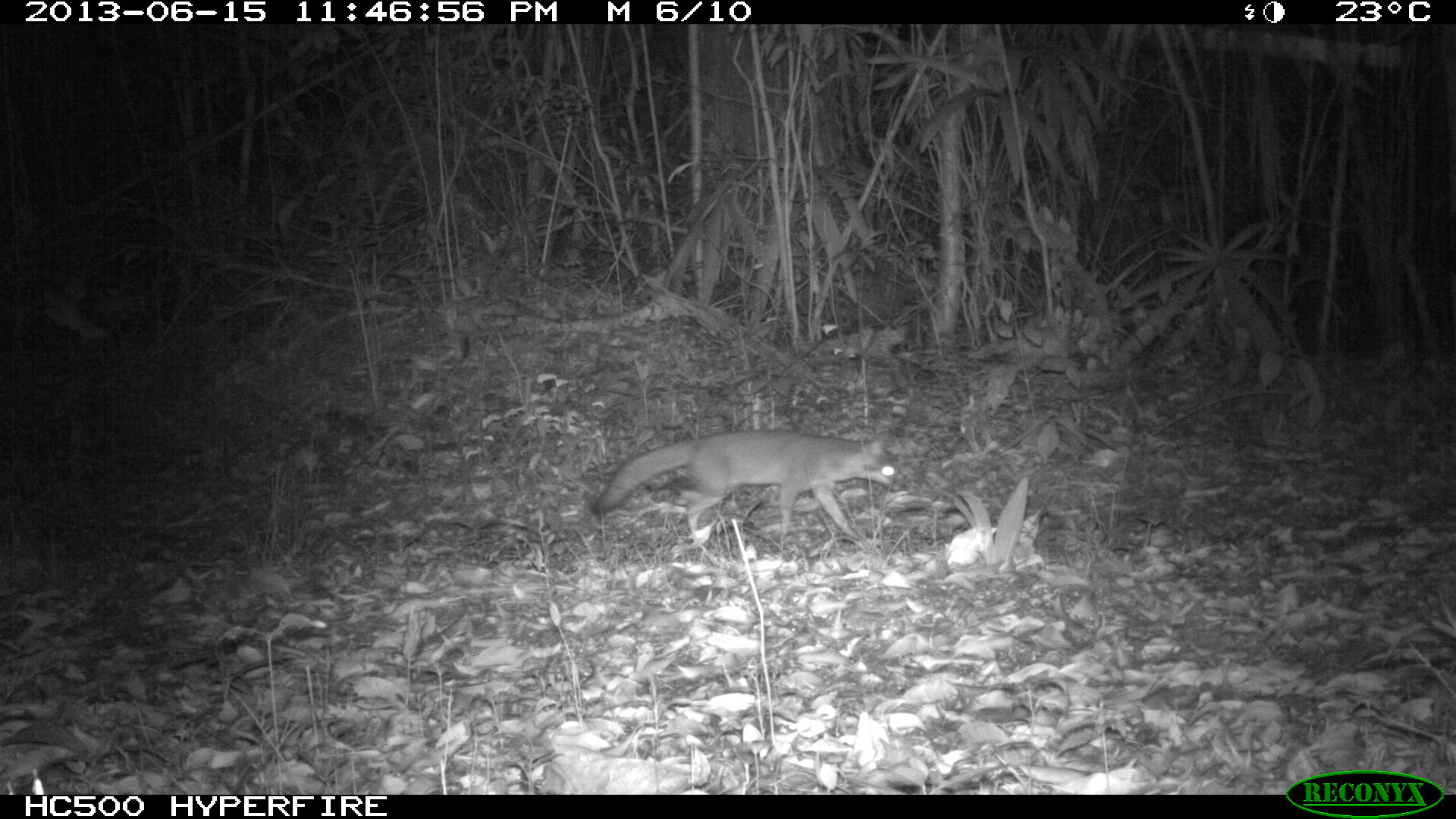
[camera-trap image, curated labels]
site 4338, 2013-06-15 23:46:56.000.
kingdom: Animalia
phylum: Chordata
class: Mammalia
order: Carnivora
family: Canidae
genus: Urocyon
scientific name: Urocyon cinereoargenteus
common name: gray fox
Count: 1.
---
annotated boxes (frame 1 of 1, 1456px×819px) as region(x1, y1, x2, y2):
urocyon cinereoargenteus: region(589, 429, 906, 539)